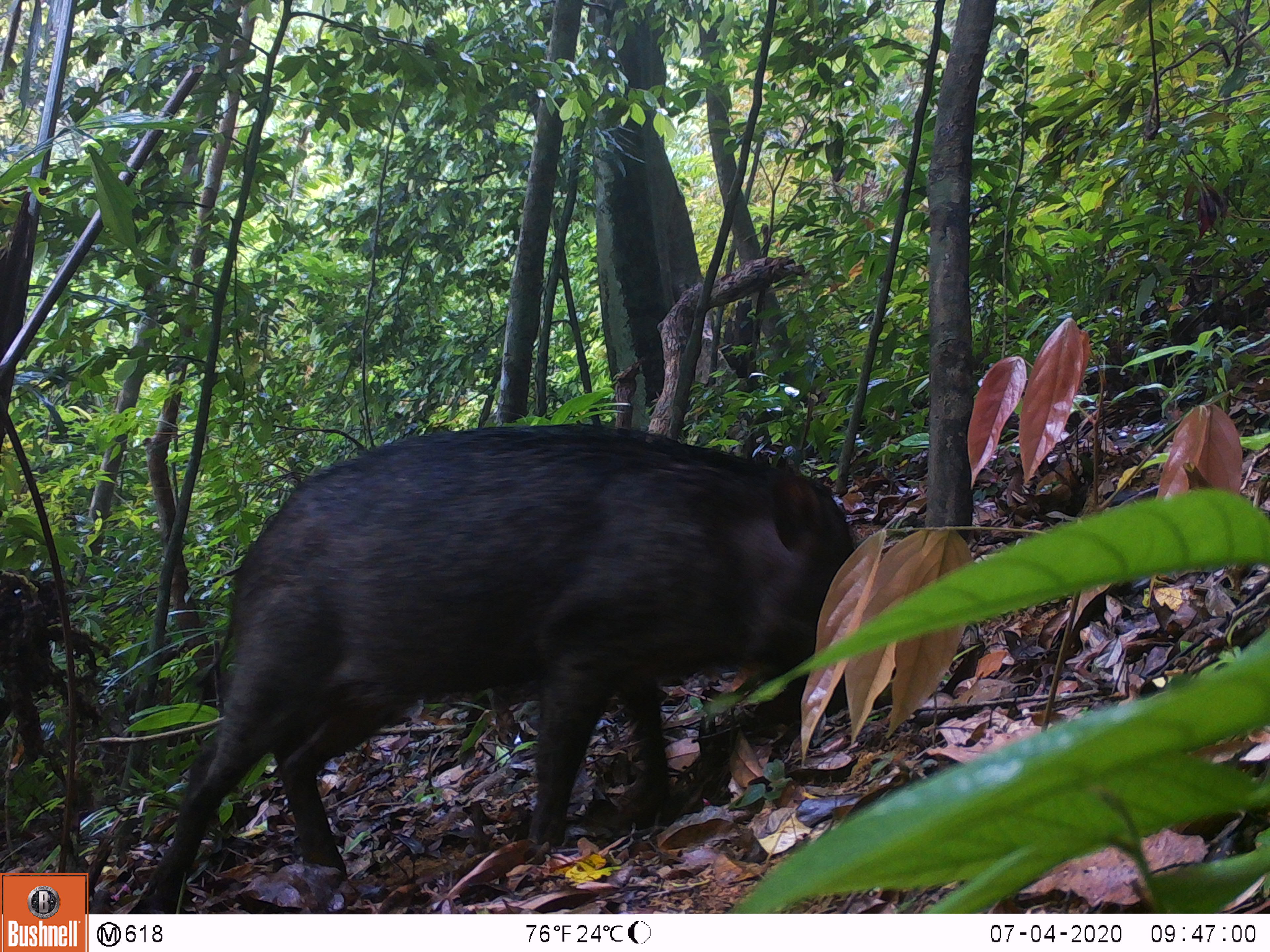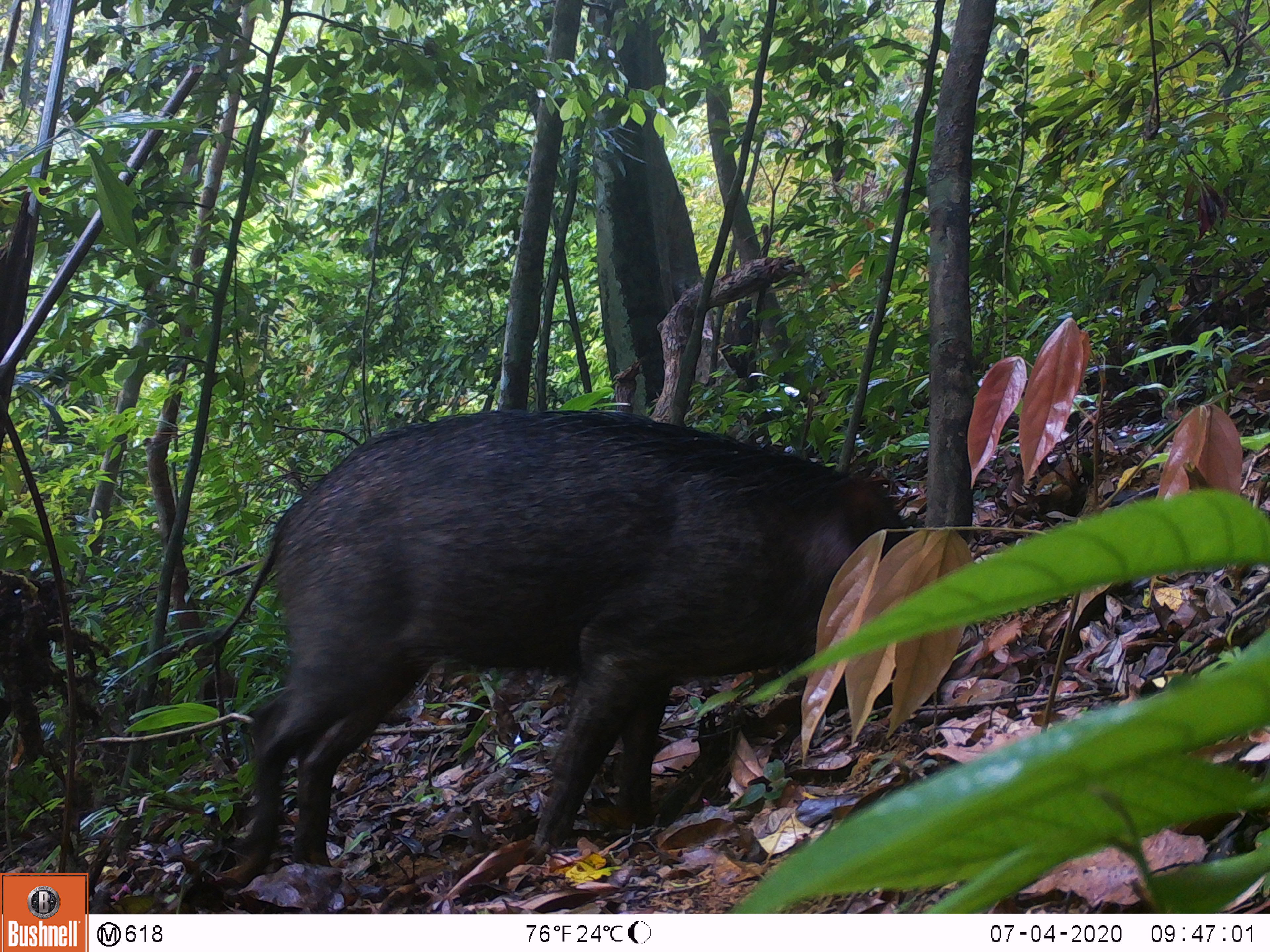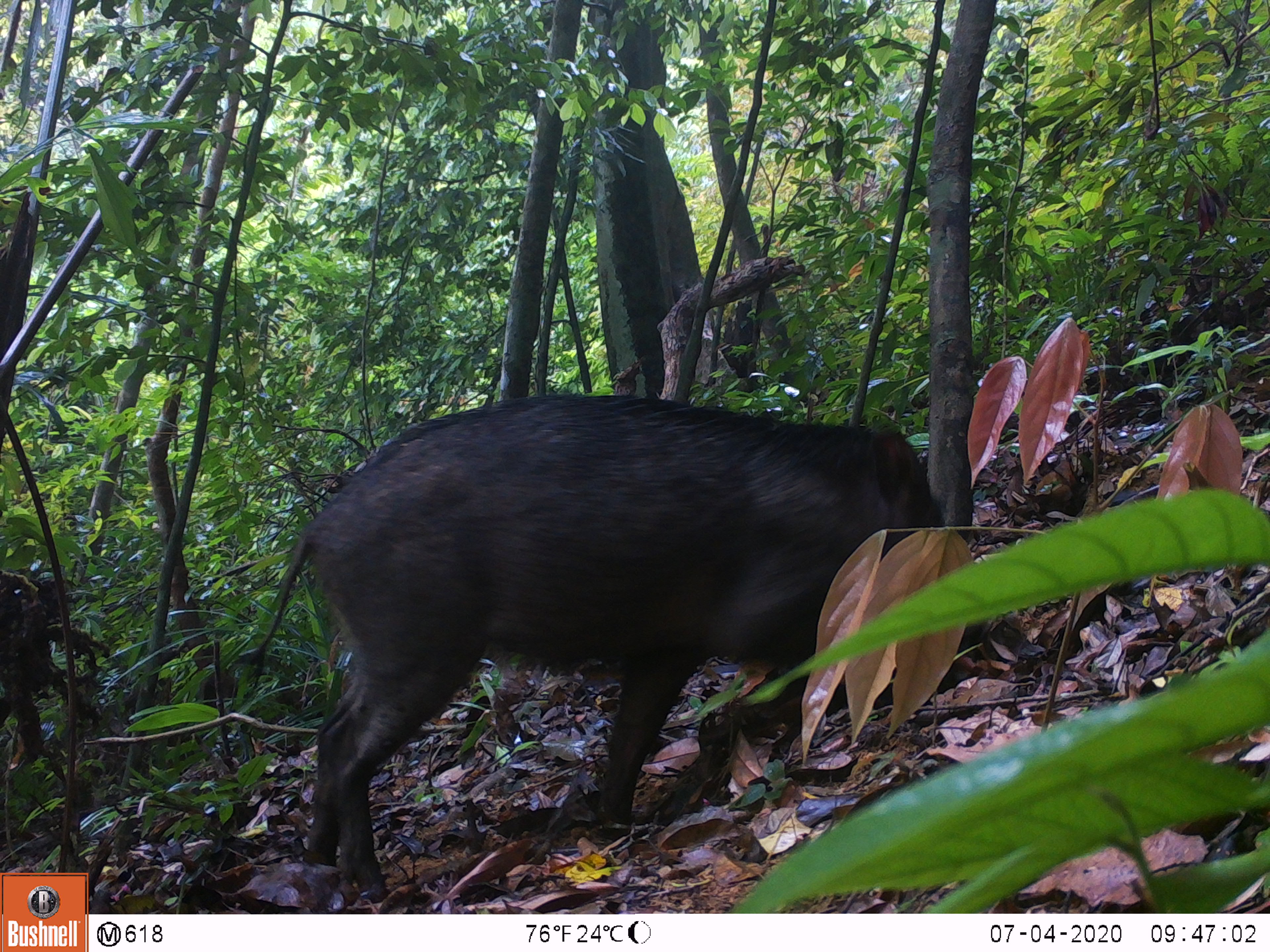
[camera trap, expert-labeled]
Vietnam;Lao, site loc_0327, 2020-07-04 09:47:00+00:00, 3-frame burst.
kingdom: Animalia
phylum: Chordata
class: Mammalia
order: Artiodactyla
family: Suidae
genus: Sus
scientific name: Sus scrofa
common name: eurasian wild pig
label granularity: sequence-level